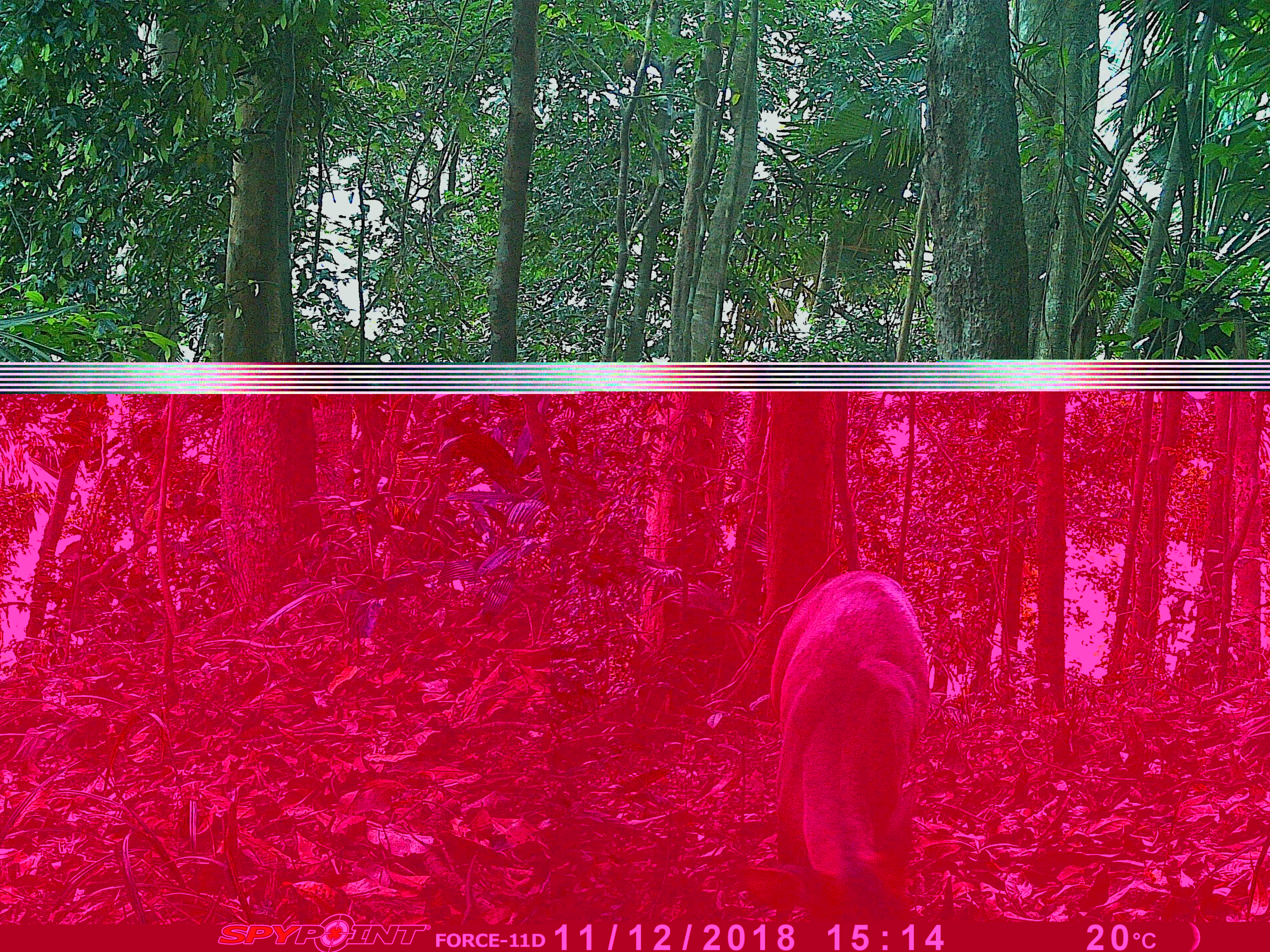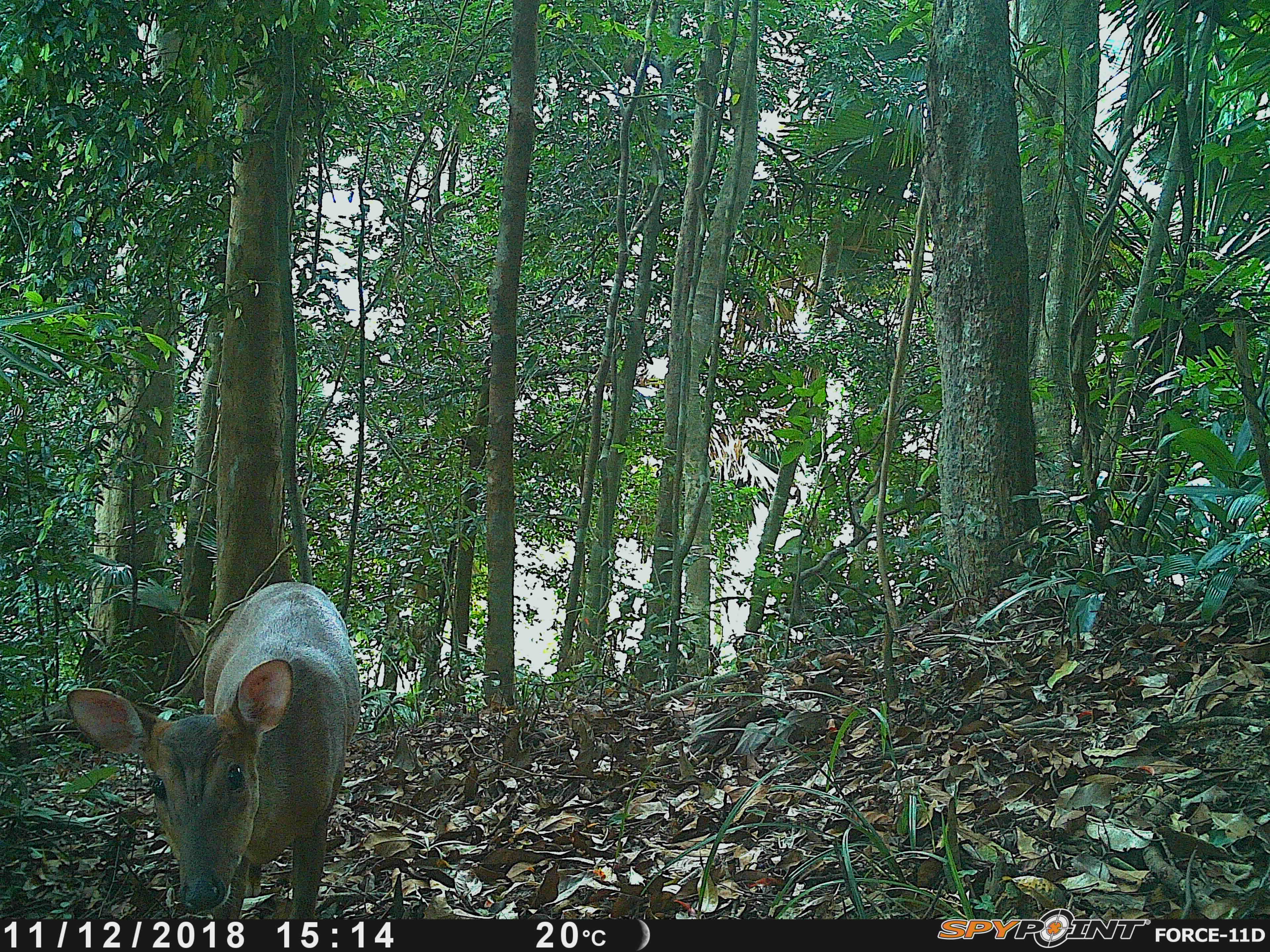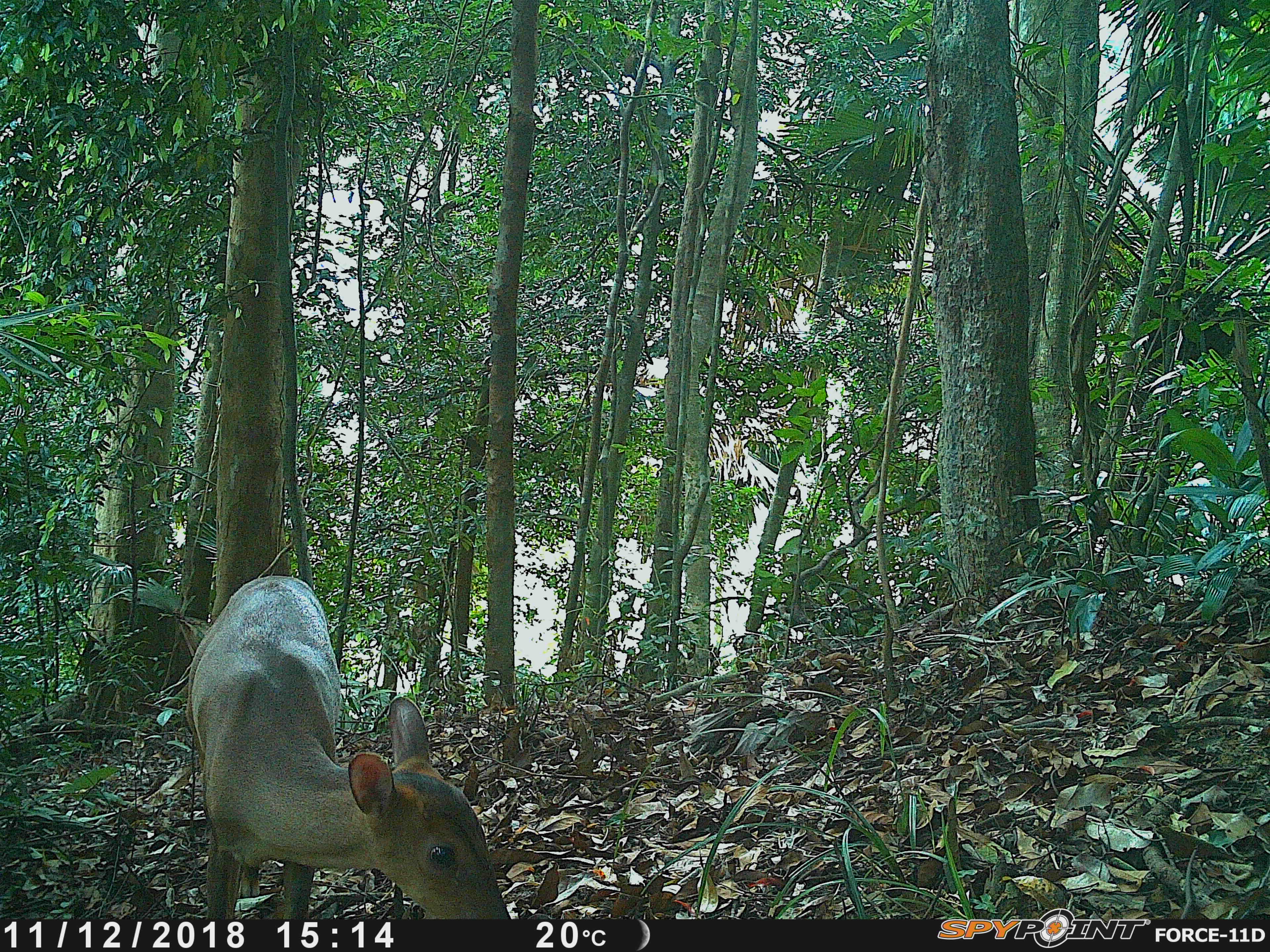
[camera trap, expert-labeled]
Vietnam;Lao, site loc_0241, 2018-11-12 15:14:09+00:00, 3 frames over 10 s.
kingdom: Animalia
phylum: Chordata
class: Mammalia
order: Artiodactyla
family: Cervidae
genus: Muntiacus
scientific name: Muntiacus vuquangensis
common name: large-antlered muntjac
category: large antlered muntjac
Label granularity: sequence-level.